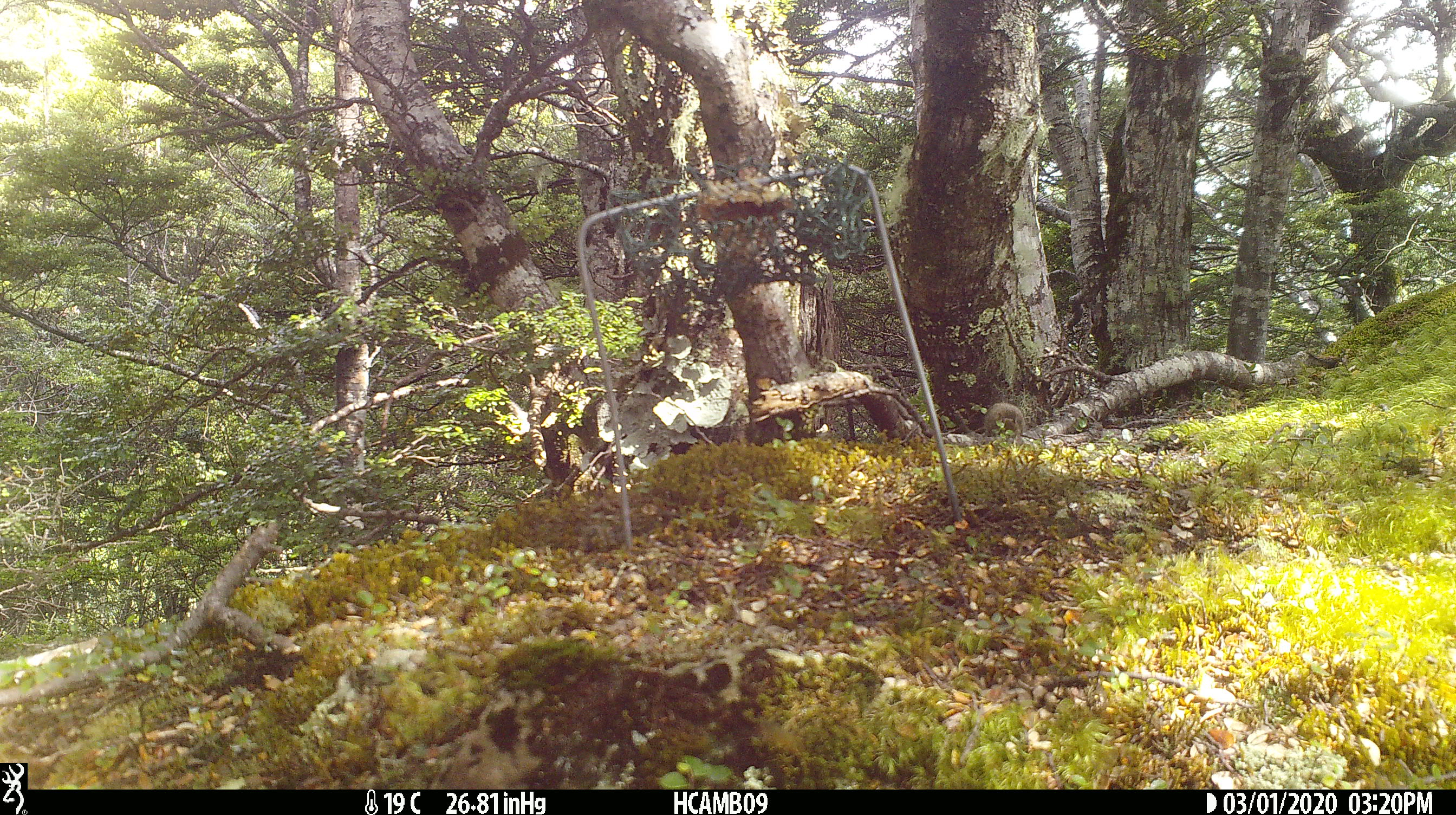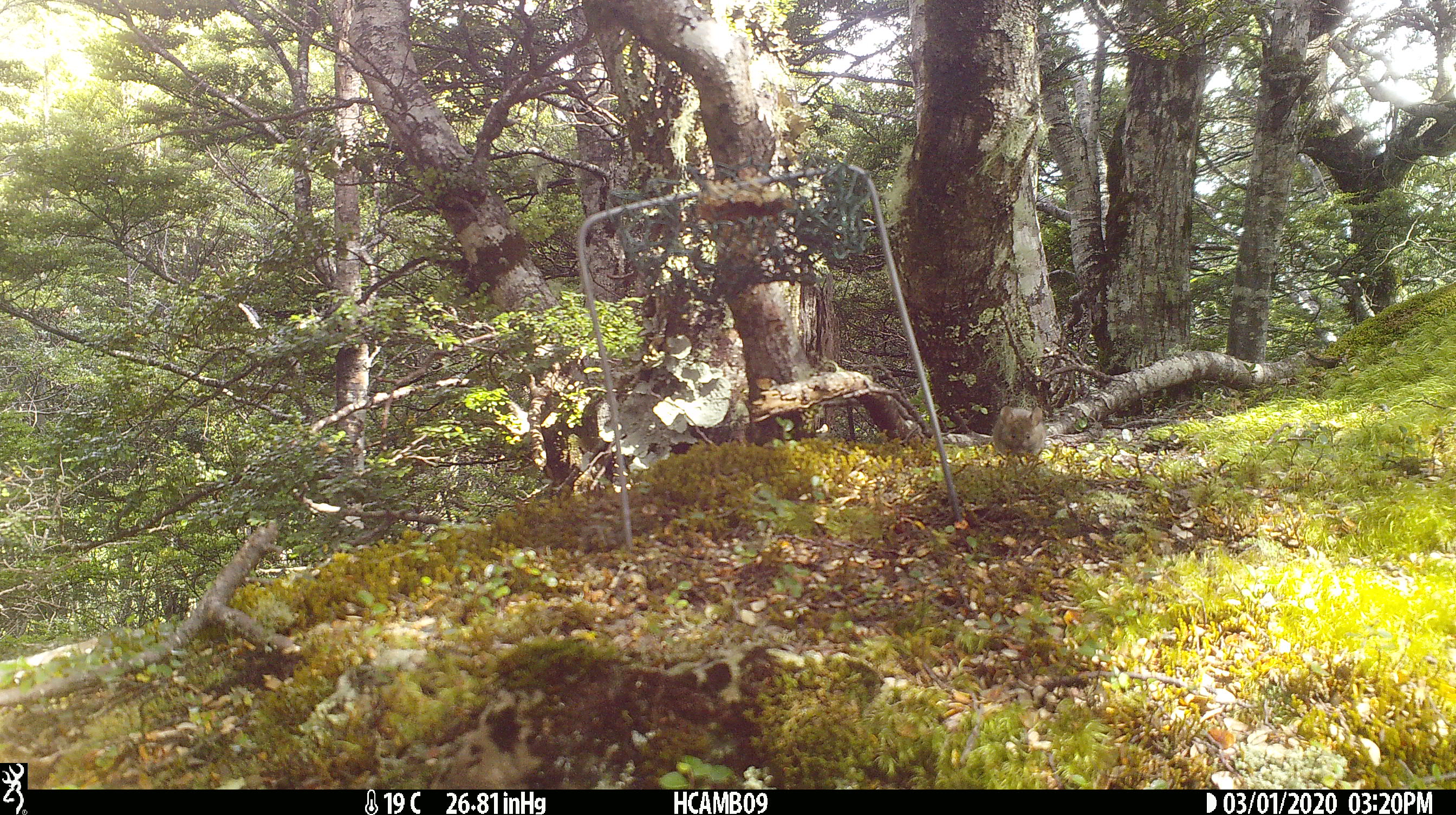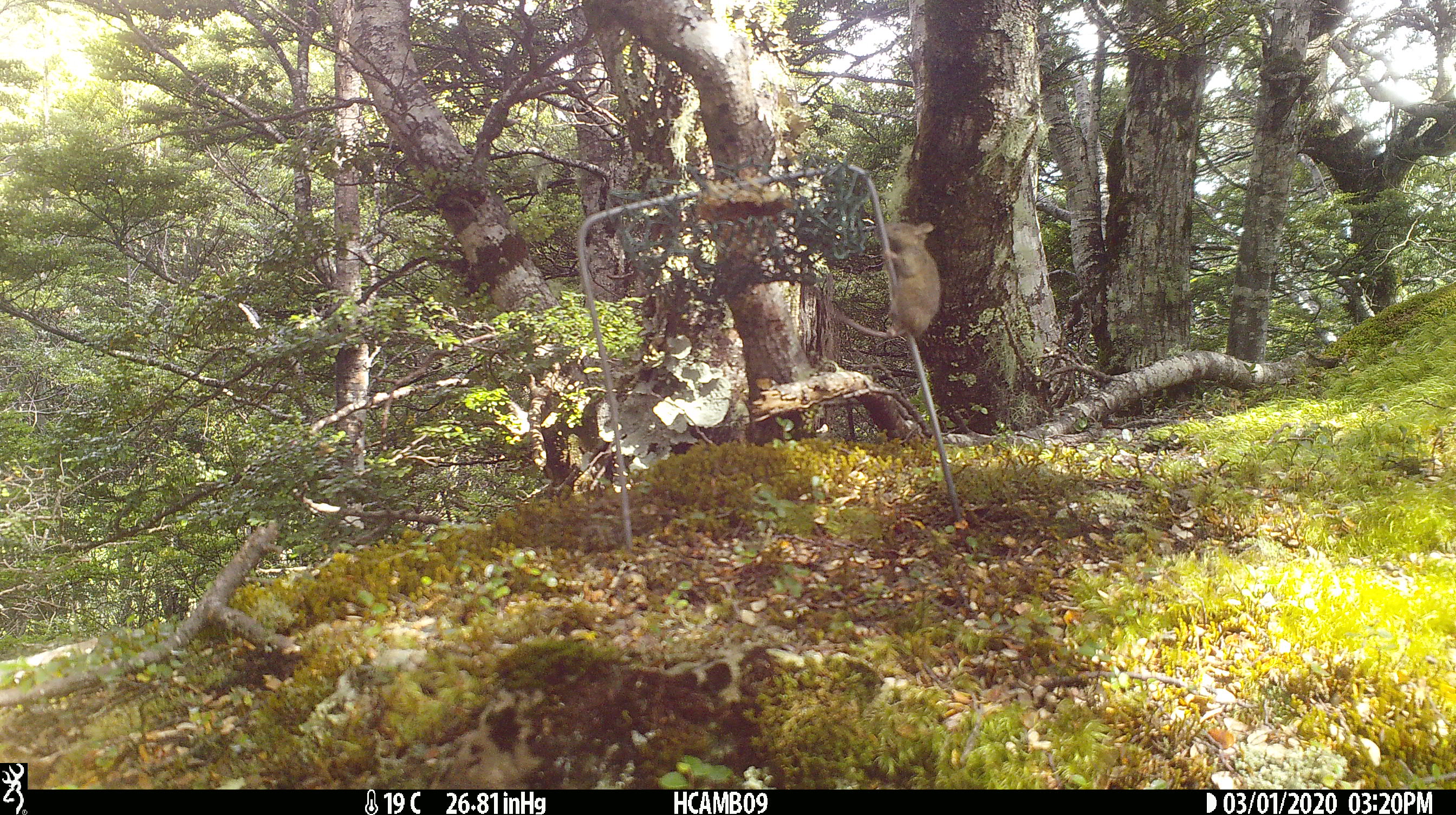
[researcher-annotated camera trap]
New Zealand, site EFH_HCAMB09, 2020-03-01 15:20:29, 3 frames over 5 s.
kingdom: Animalia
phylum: Chordata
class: Mammalia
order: Rodentia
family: Muridae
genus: Mus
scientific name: Mus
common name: mouse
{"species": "mouse (Mus)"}